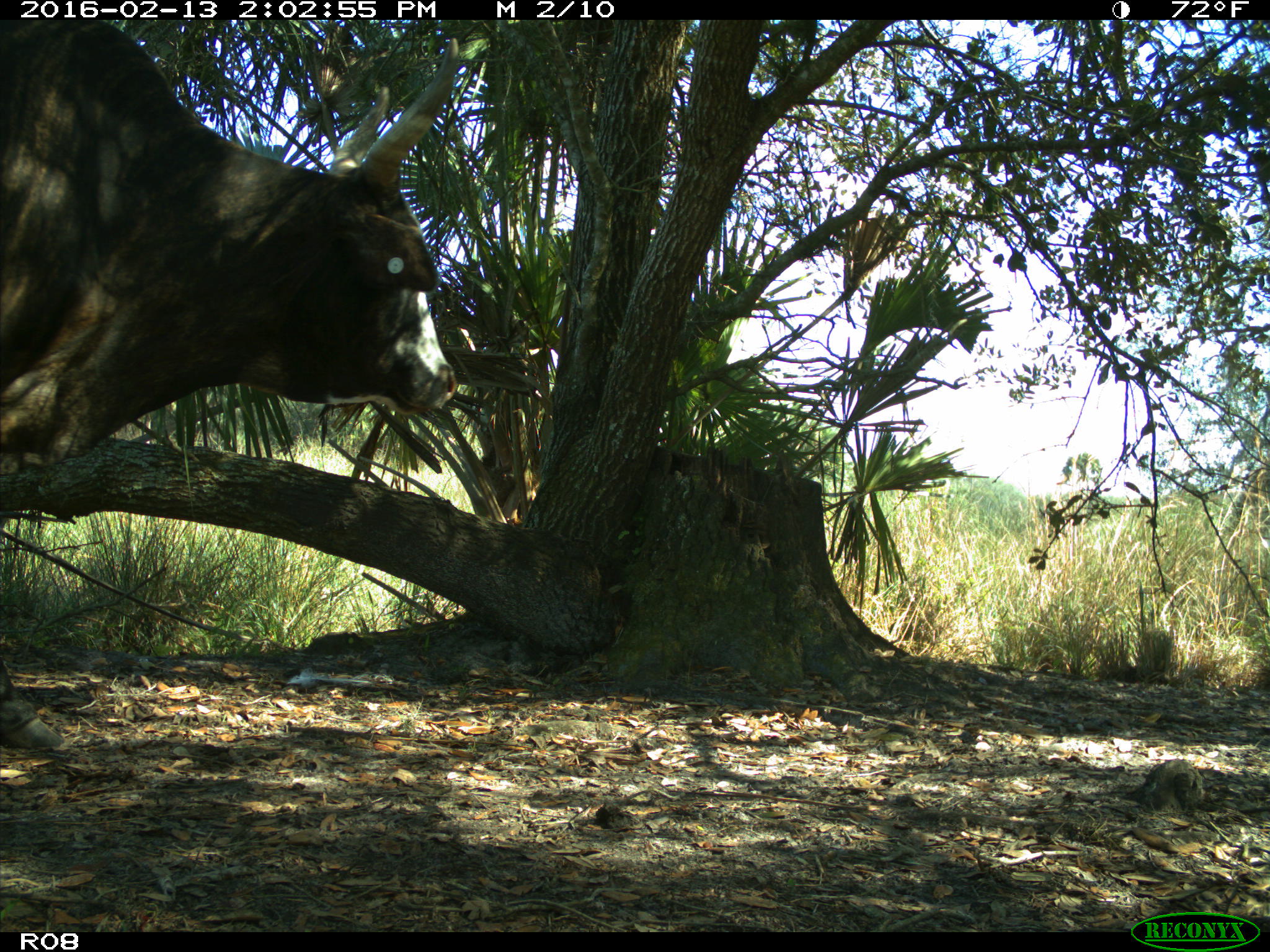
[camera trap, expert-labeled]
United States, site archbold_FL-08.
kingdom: Animalia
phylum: Chordata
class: Mammalia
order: Artiodactyla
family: Bovidae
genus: Bos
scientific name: Bos taurus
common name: domestic cow